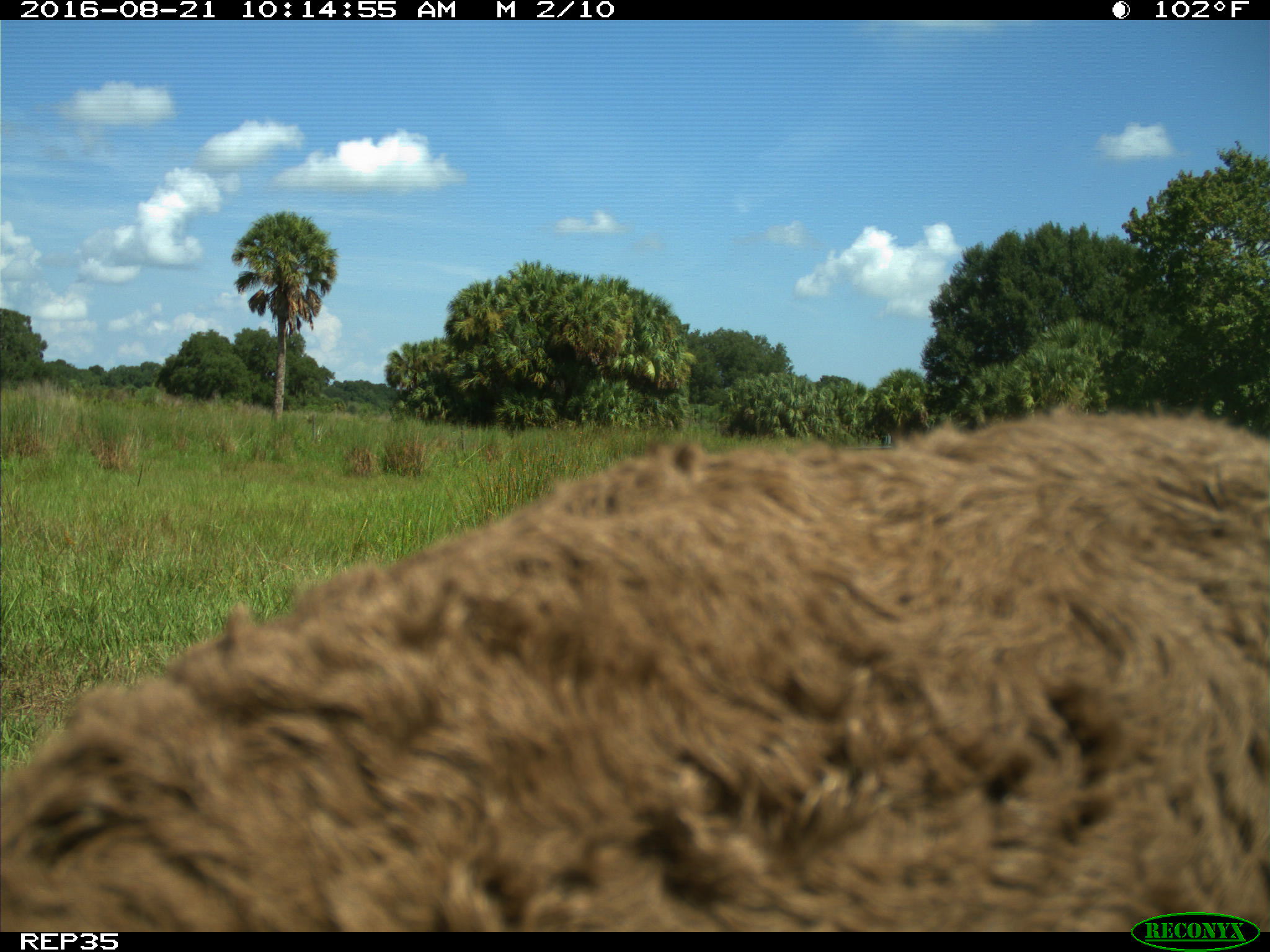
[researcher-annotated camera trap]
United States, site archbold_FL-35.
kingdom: Animalia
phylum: Chordata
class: Mammalia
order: Artiodactyla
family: Bovidae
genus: Bos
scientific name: Bos taurus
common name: domestic cow